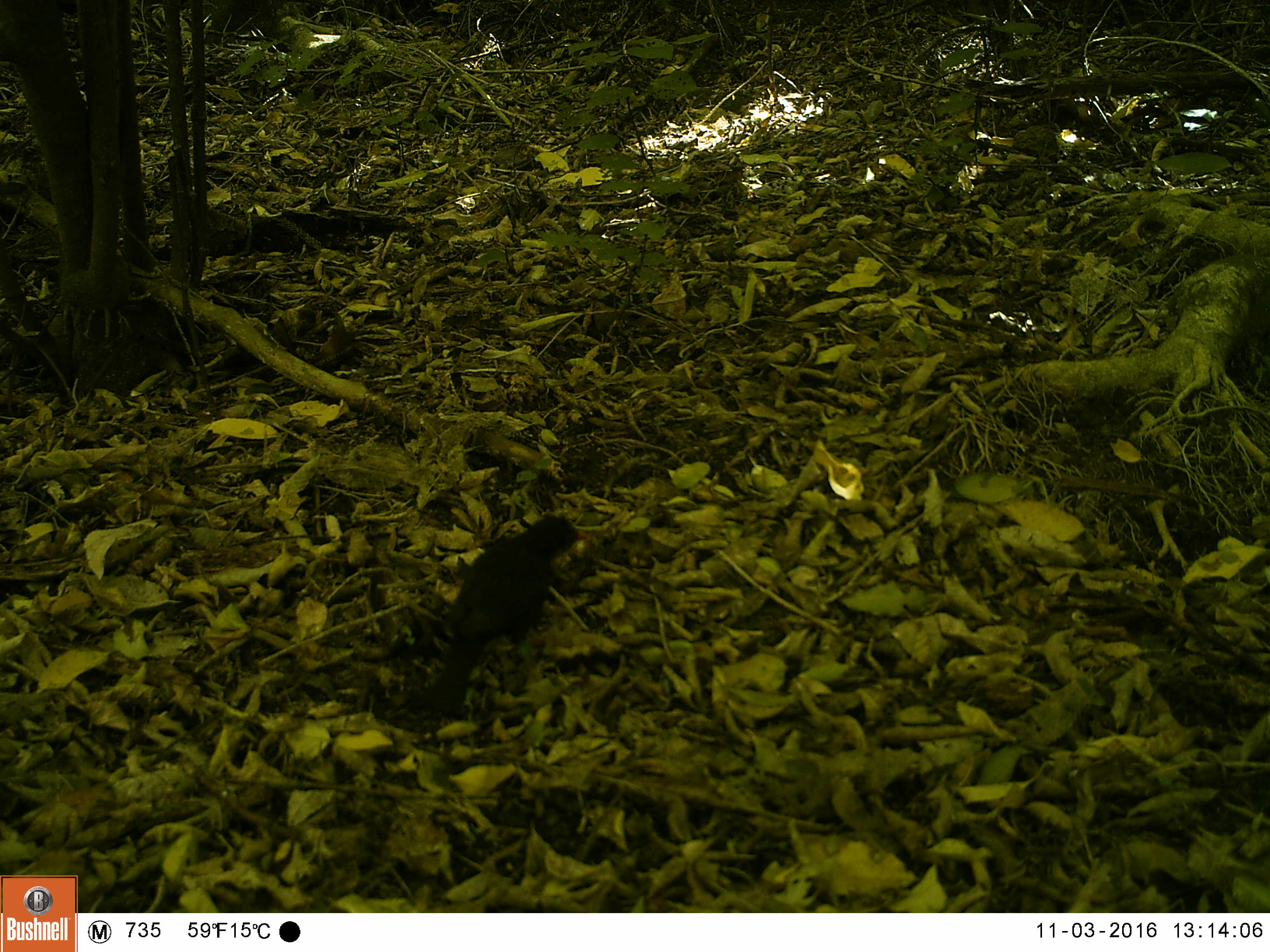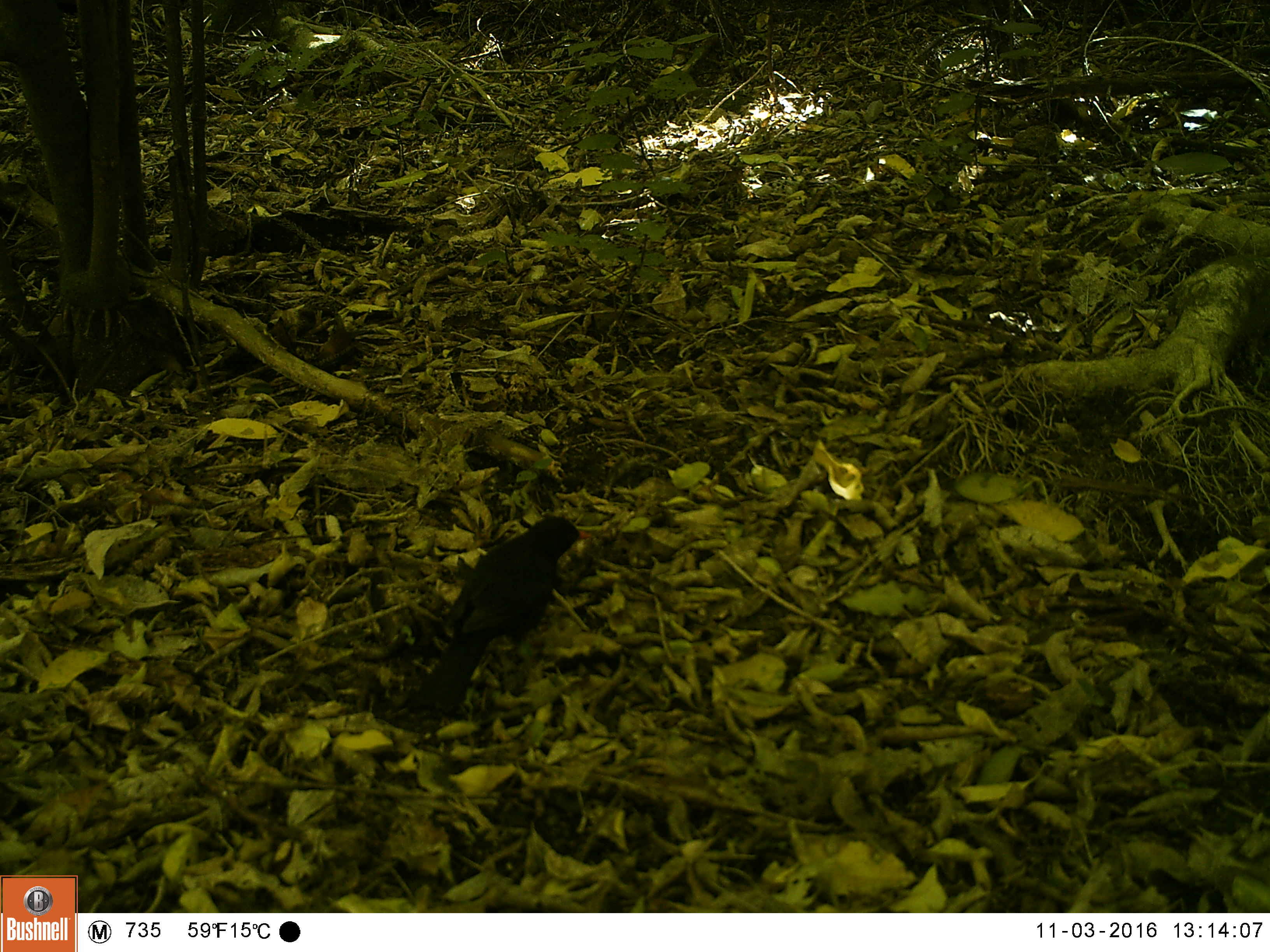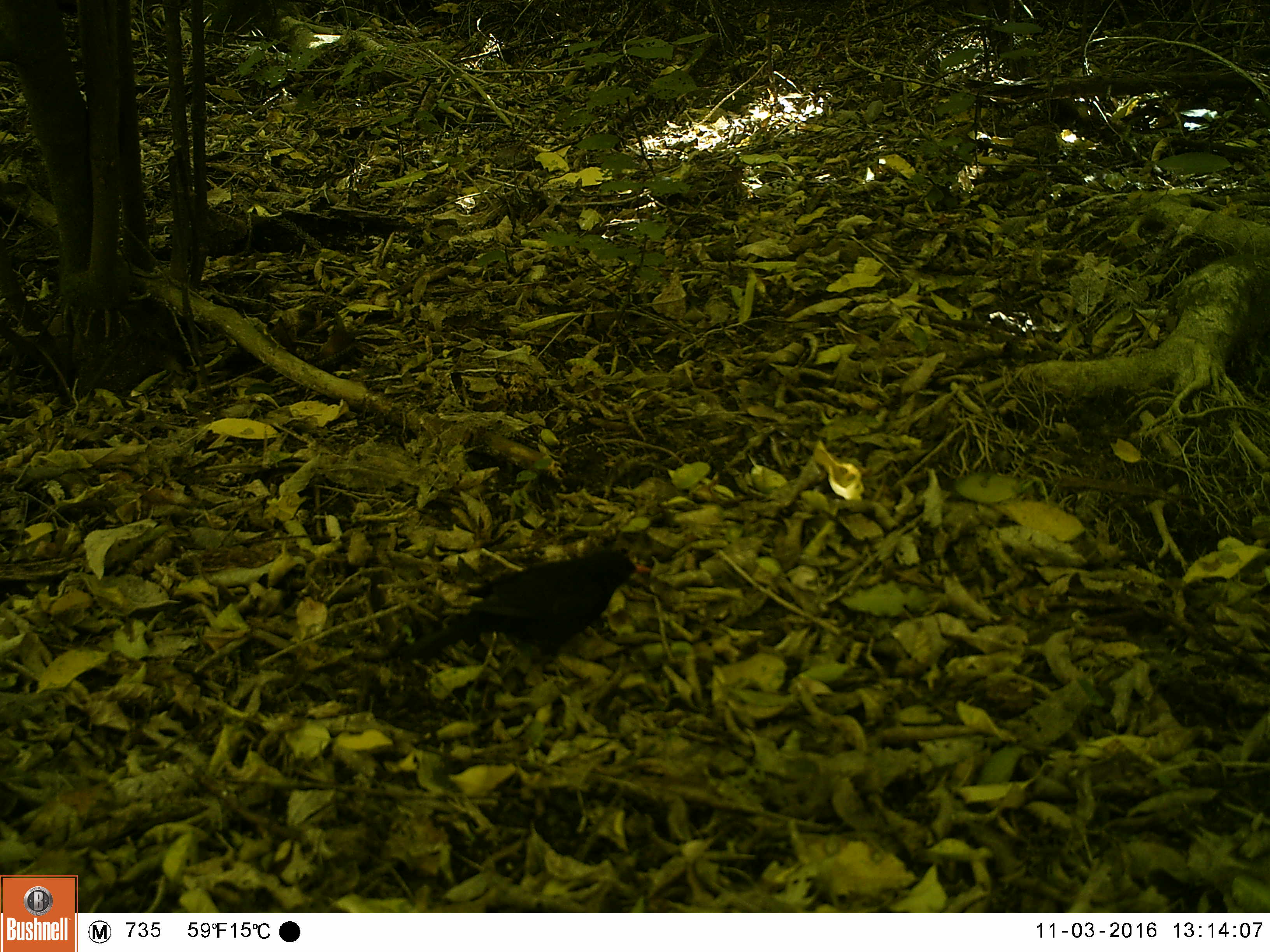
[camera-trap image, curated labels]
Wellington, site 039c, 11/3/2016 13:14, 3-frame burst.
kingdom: Animalia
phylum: Chordata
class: Aves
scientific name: Aves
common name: bird